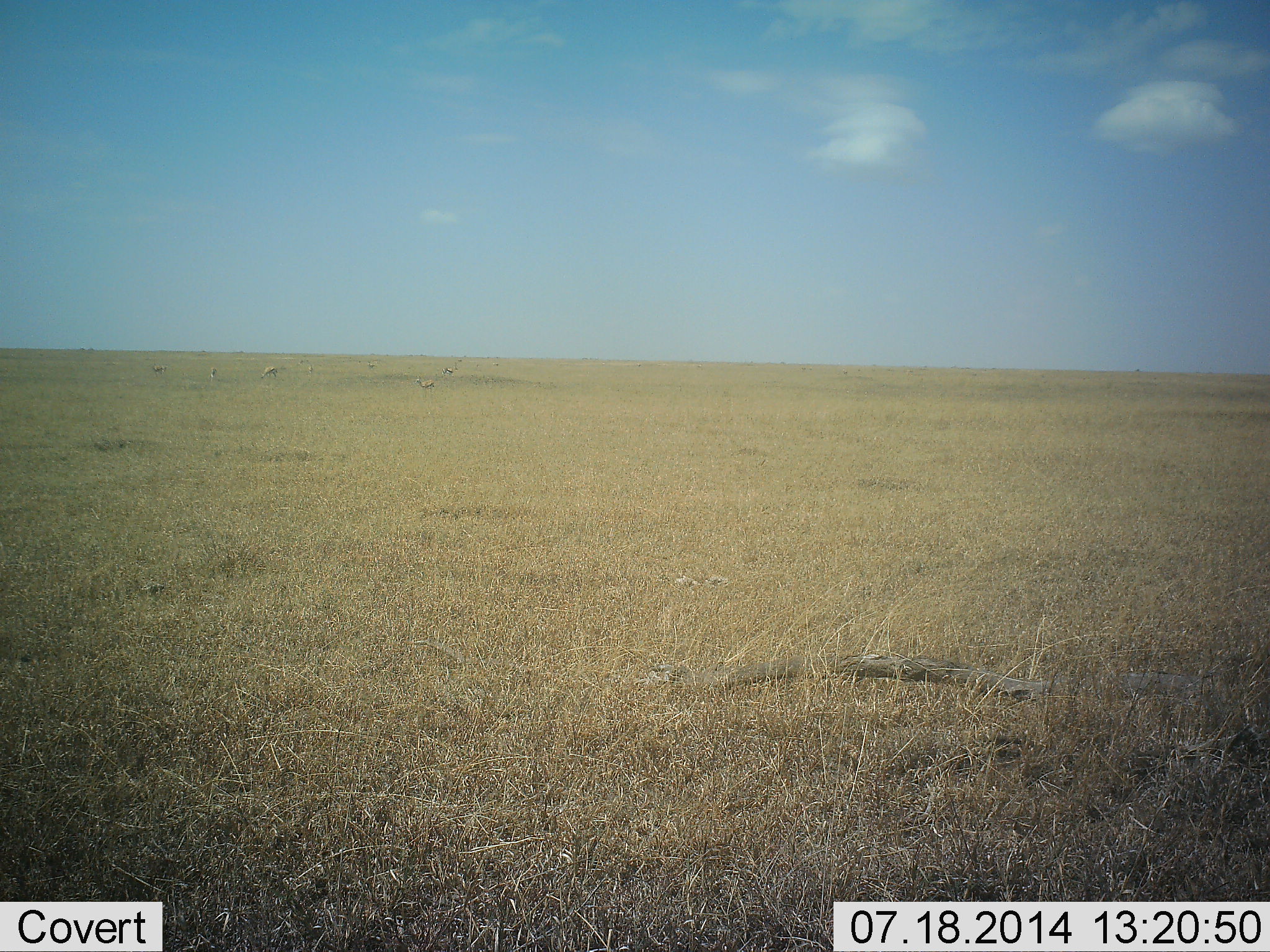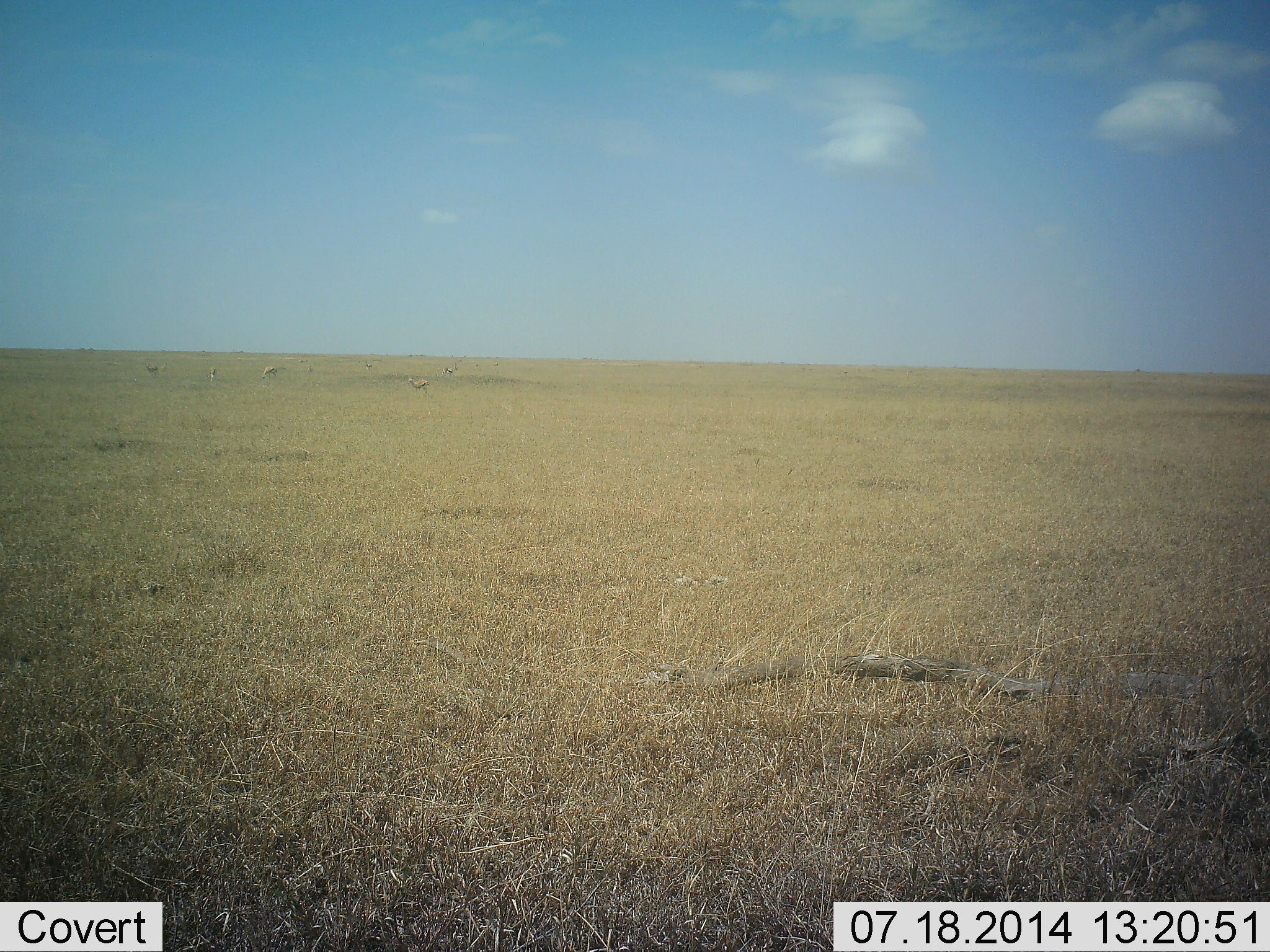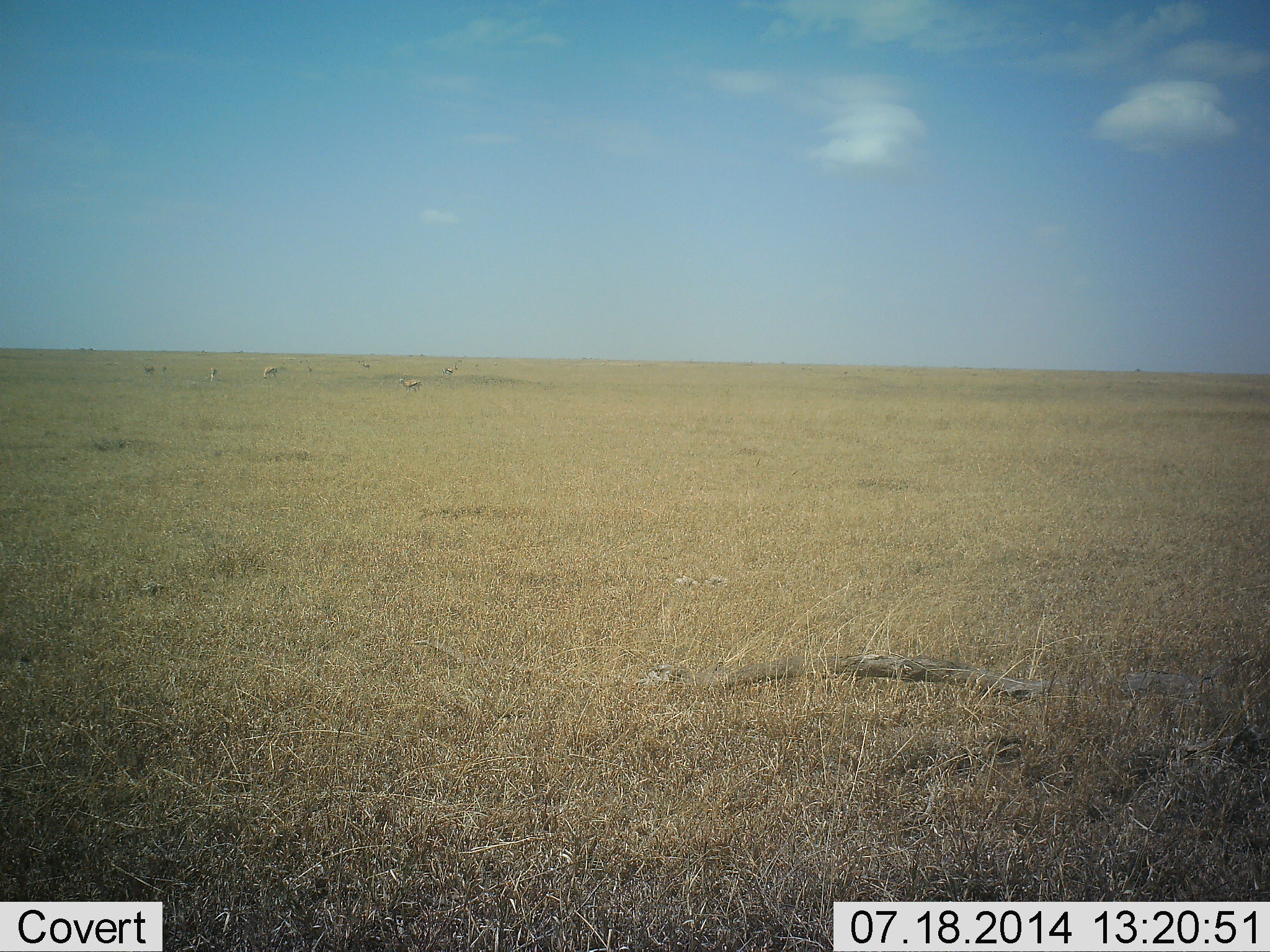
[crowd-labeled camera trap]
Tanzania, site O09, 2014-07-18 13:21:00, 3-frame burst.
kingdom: Animalia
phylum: Chordata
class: Mammalia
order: Artiodactyla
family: Bovidae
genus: Eudorcas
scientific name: Eudorcas thomsonii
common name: thomson's gazelle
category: gazellethomsons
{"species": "gazellethomsons (thomson's gazelle) (Eudorcas thomsonii)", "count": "6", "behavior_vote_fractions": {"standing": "60%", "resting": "0%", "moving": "80%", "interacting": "0%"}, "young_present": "0%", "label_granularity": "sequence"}